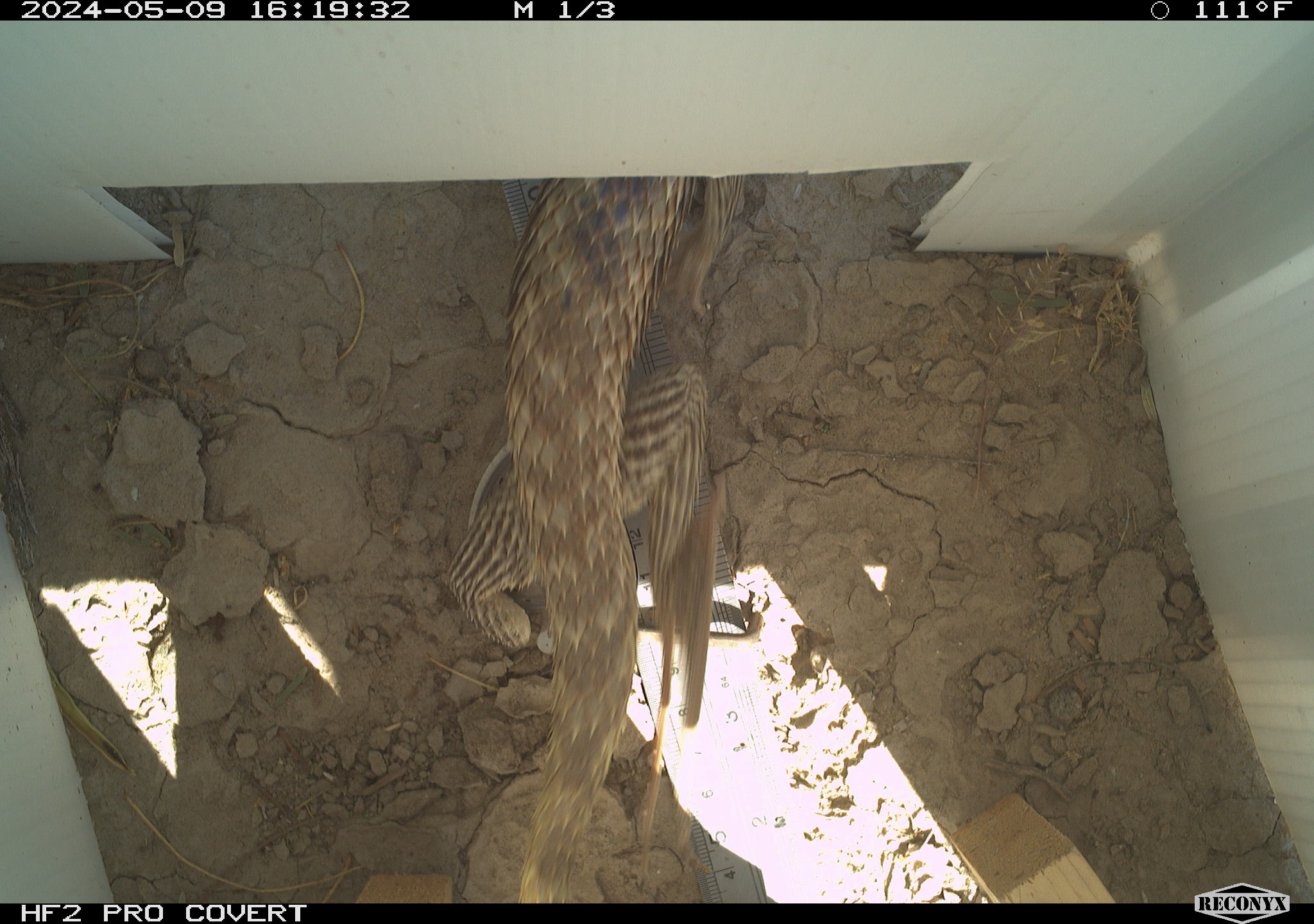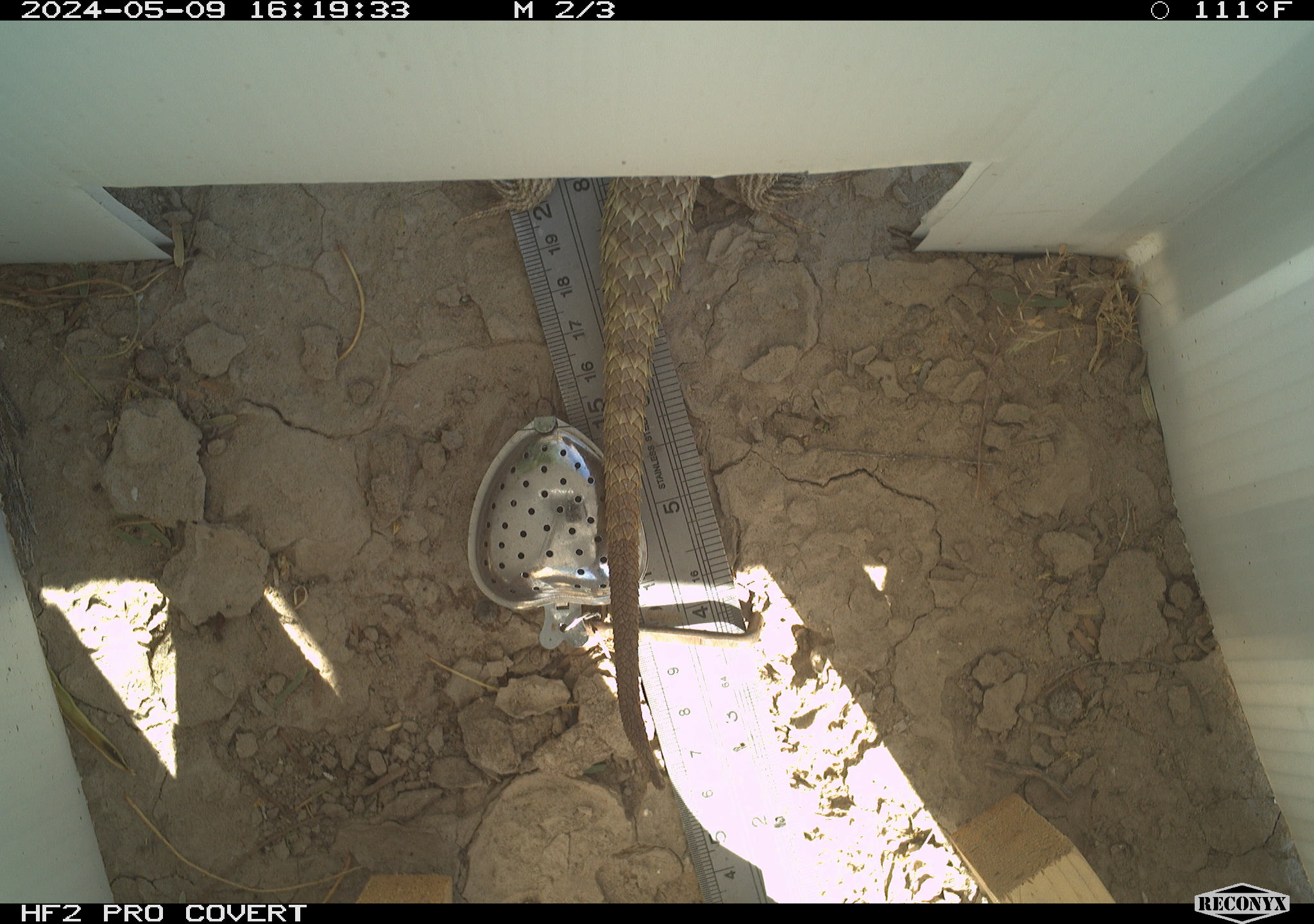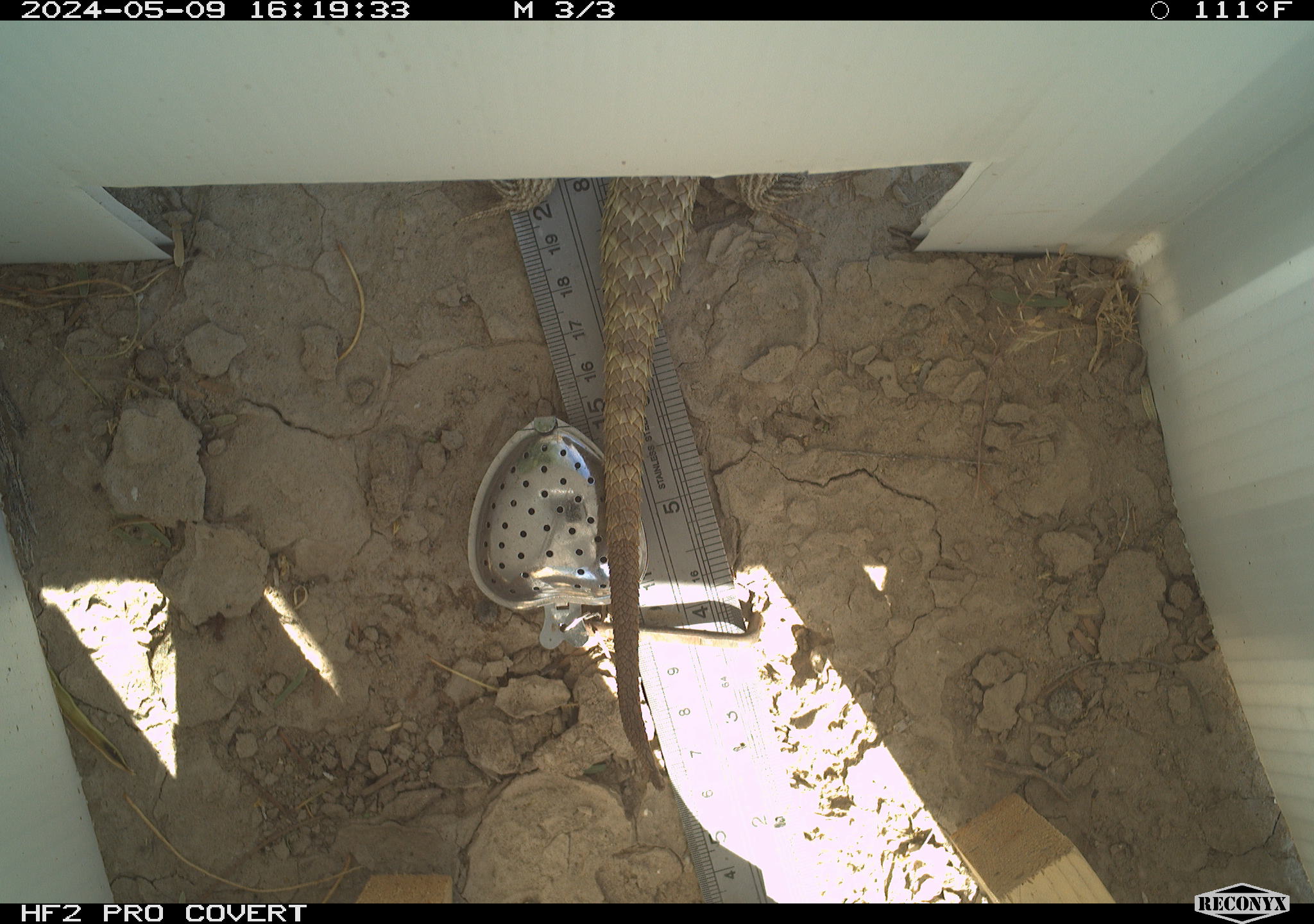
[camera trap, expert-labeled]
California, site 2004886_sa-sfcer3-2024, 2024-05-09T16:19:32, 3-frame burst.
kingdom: Animalia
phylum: Chordata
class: Reptilia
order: Squamata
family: Phrynosomatidae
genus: Sceloporus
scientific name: Sceloporus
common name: spiny lizards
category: sceloporus species